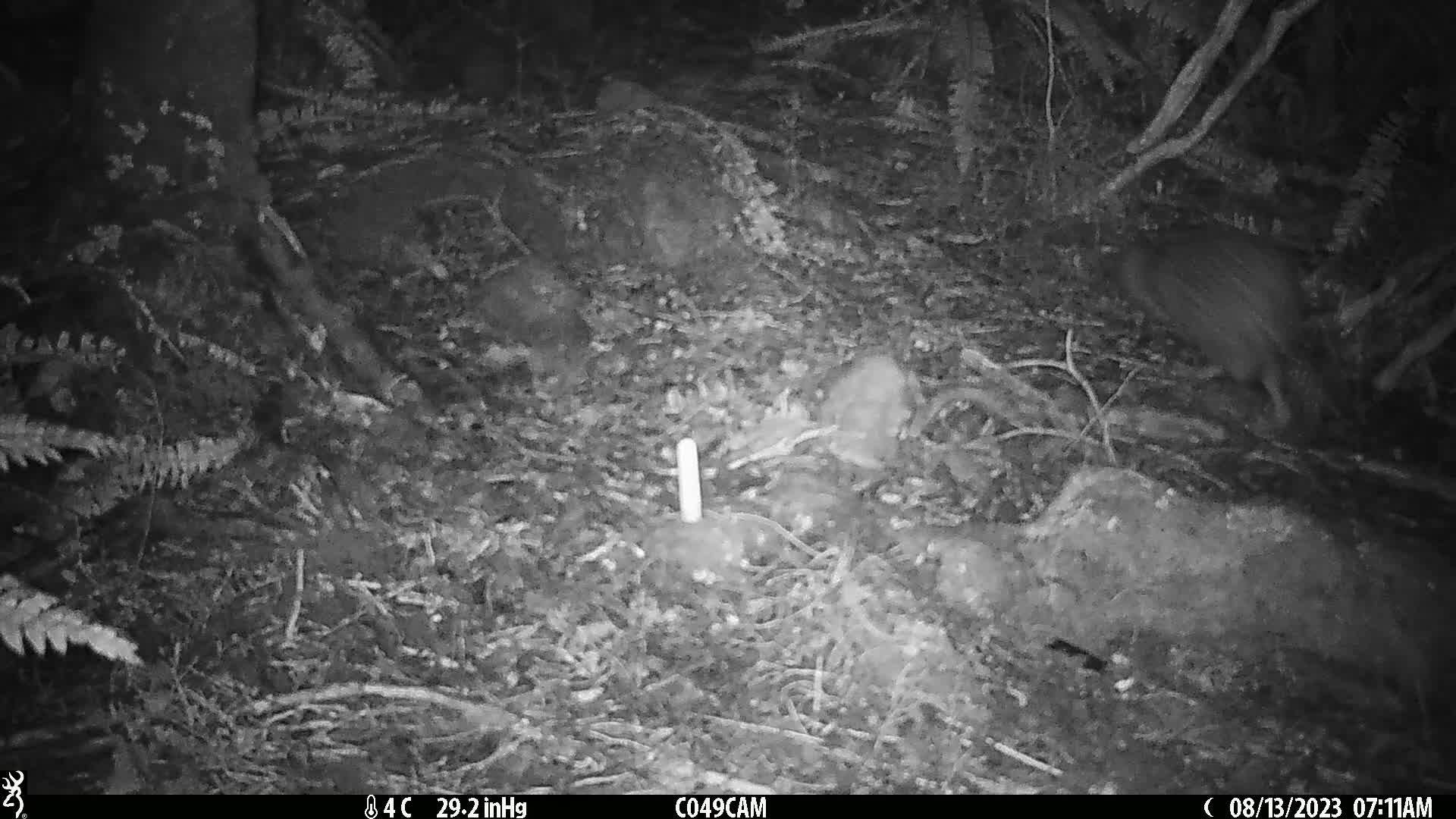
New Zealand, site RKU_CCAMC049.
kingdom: Animalia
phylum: Chordata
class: Aves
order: Apterygiformes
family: Apterygidae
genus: Apteryx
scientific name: Apteryx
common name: kiwi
Kiwi (Apteryx).